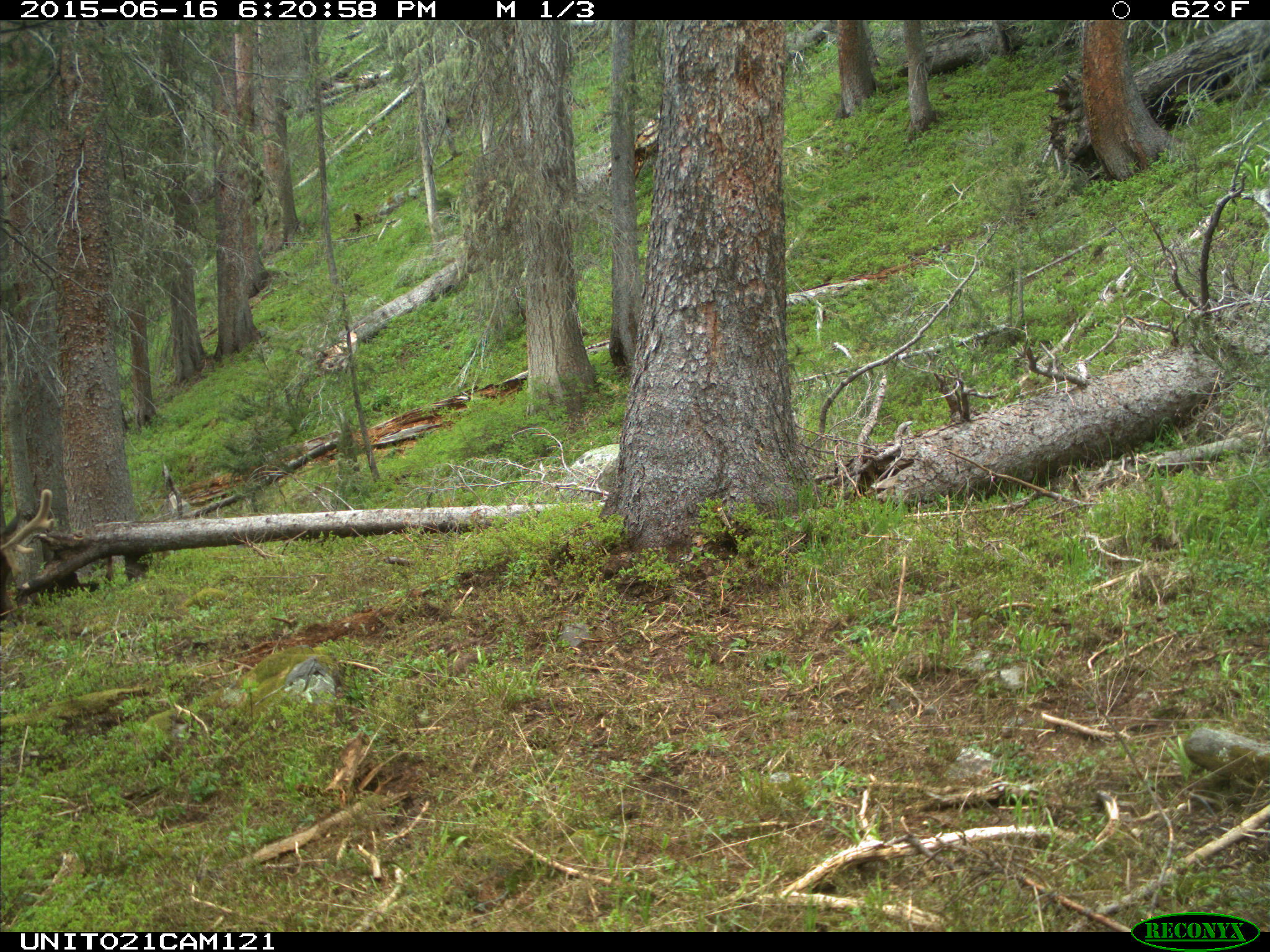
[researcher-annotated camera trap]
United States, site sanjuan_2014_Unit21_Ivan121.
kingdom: Animalia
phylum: Chordata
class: Mammalia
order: Artiodactyla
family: Cervidae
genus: Cervus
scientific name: Cervus elaphus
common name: red deer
Cervus elaphus (red deer).